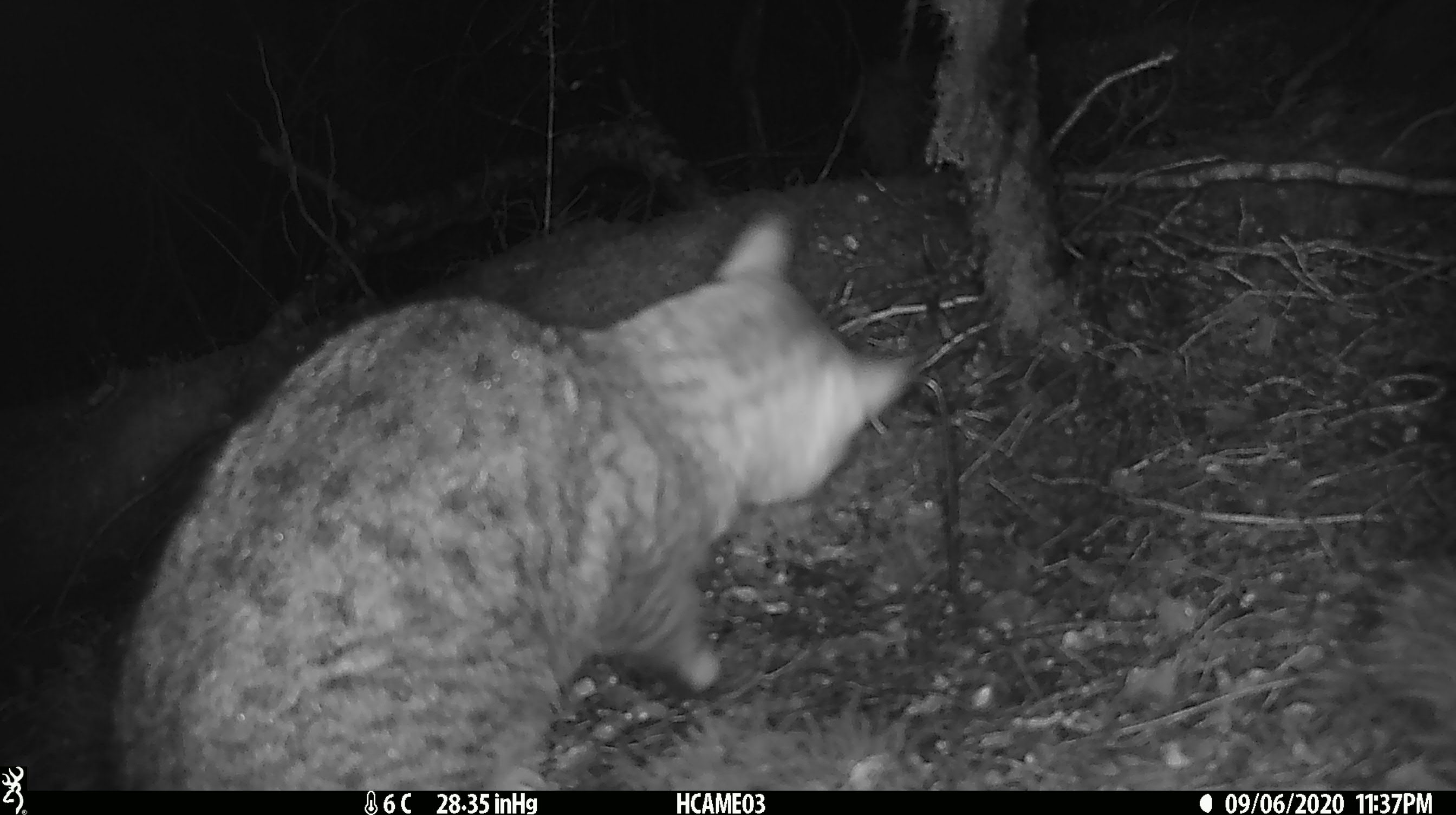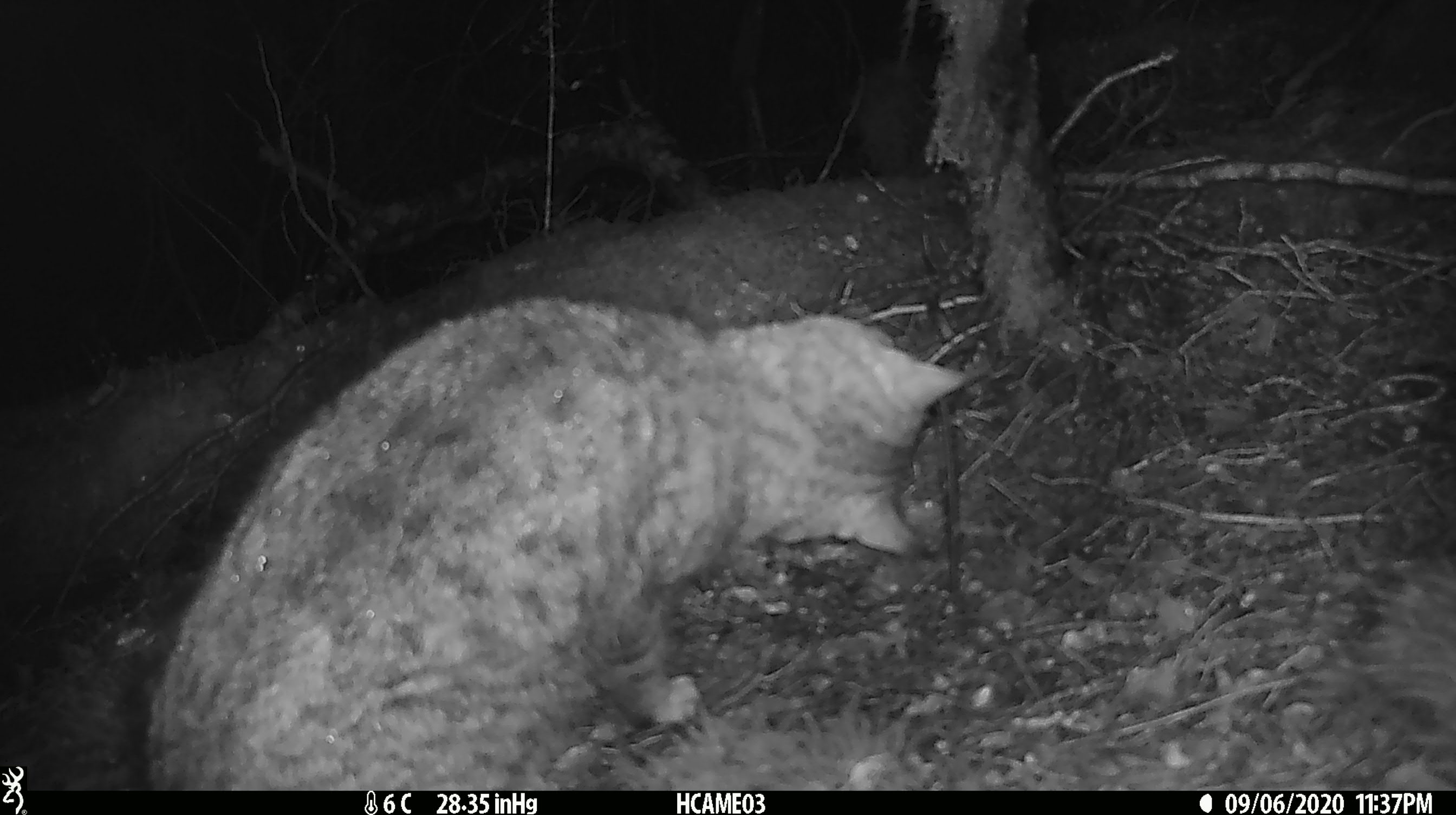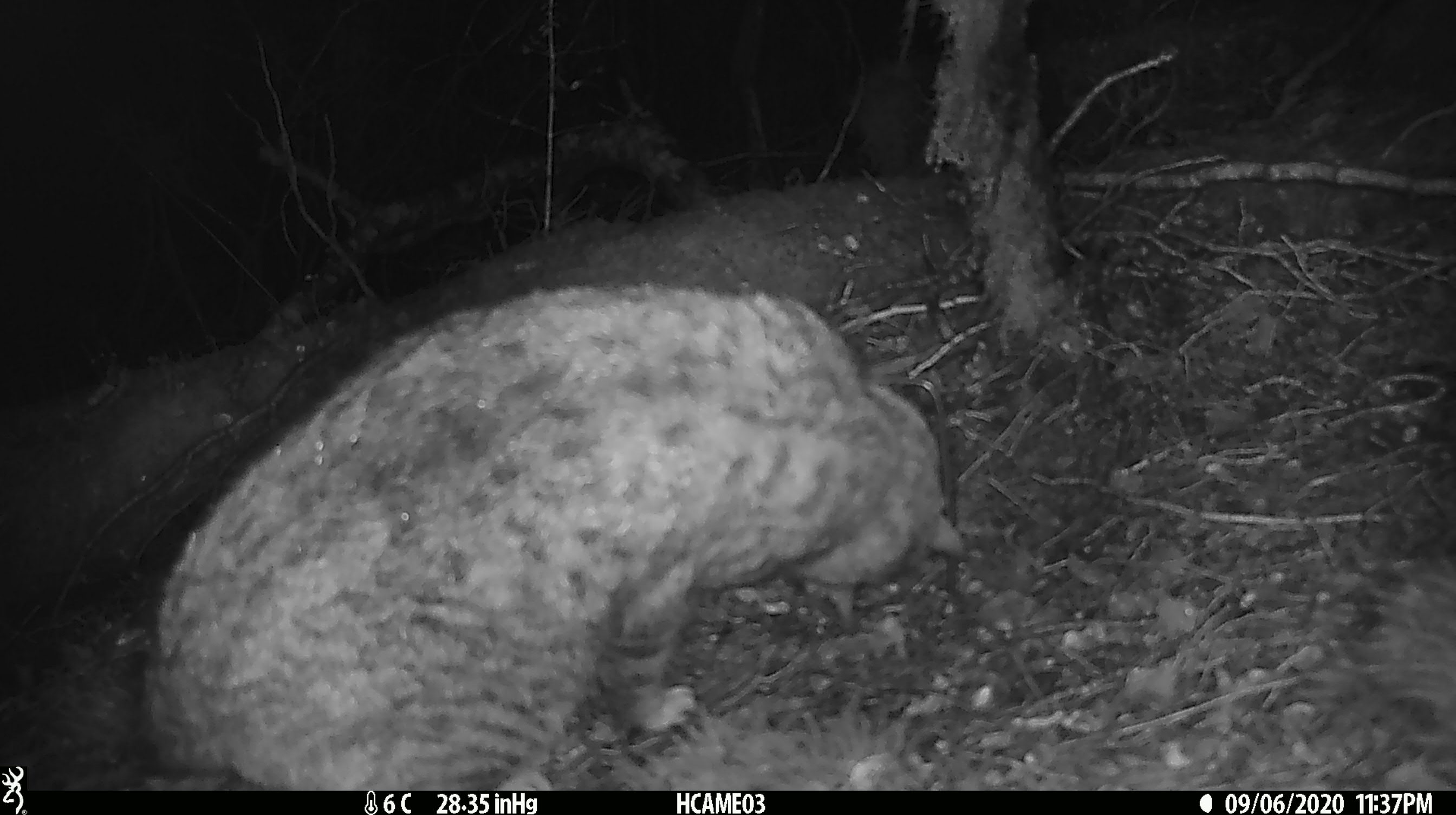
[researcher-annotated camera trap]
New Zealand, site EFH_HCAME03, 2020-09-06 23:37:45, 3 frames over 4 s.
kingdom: Animalia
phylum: Chordata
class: Mammalia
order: Carnivora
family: Felidae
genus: Felis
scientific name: Felis catus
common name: domestic cat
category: cat